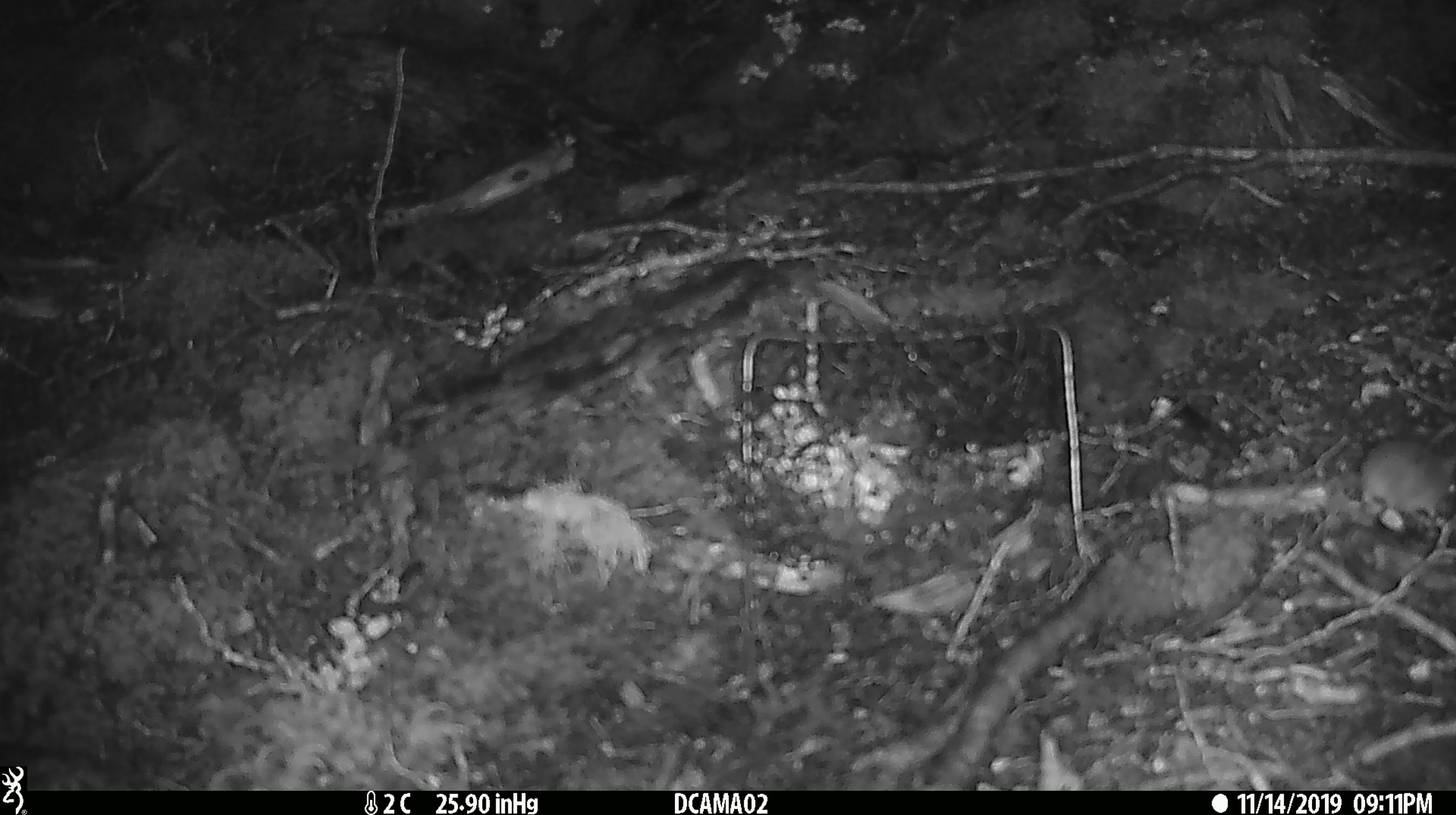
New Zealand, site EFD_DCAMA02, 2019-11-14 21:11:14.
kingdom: Animalia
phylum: Chordata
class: Mammalia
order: Rodentia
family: Muridae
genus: Mus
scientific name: Mus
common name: mouse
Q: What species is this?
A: Mouse (Mus).